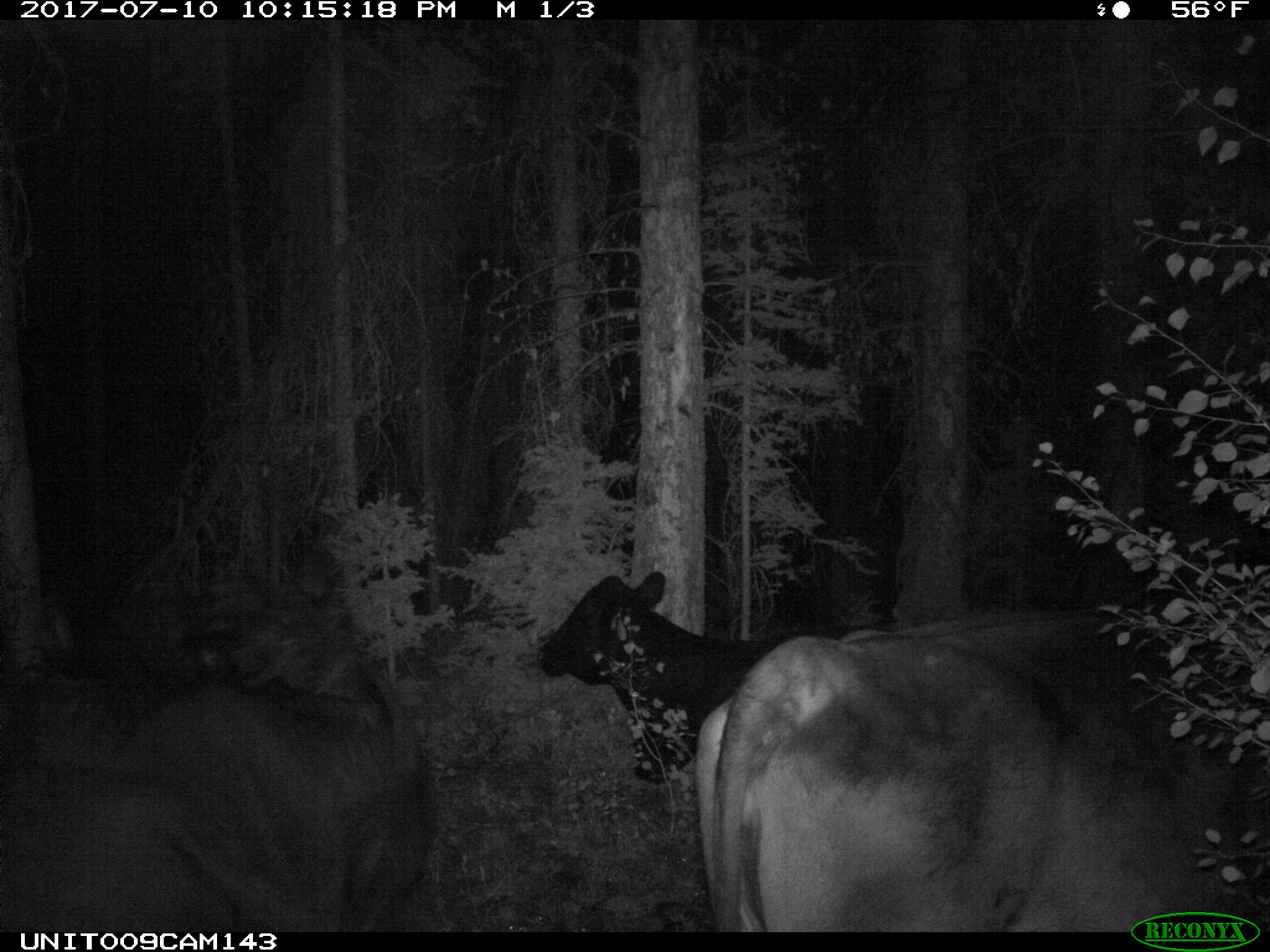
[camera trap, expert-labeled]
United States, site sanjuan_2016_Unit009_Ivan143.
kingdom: Animalia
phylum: Chordata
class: Mammalia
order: Artiodactyla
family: Bovidae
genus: Bos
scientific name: Bos taurus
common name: domestic cow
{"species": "Bos taurus (domestic cow)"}